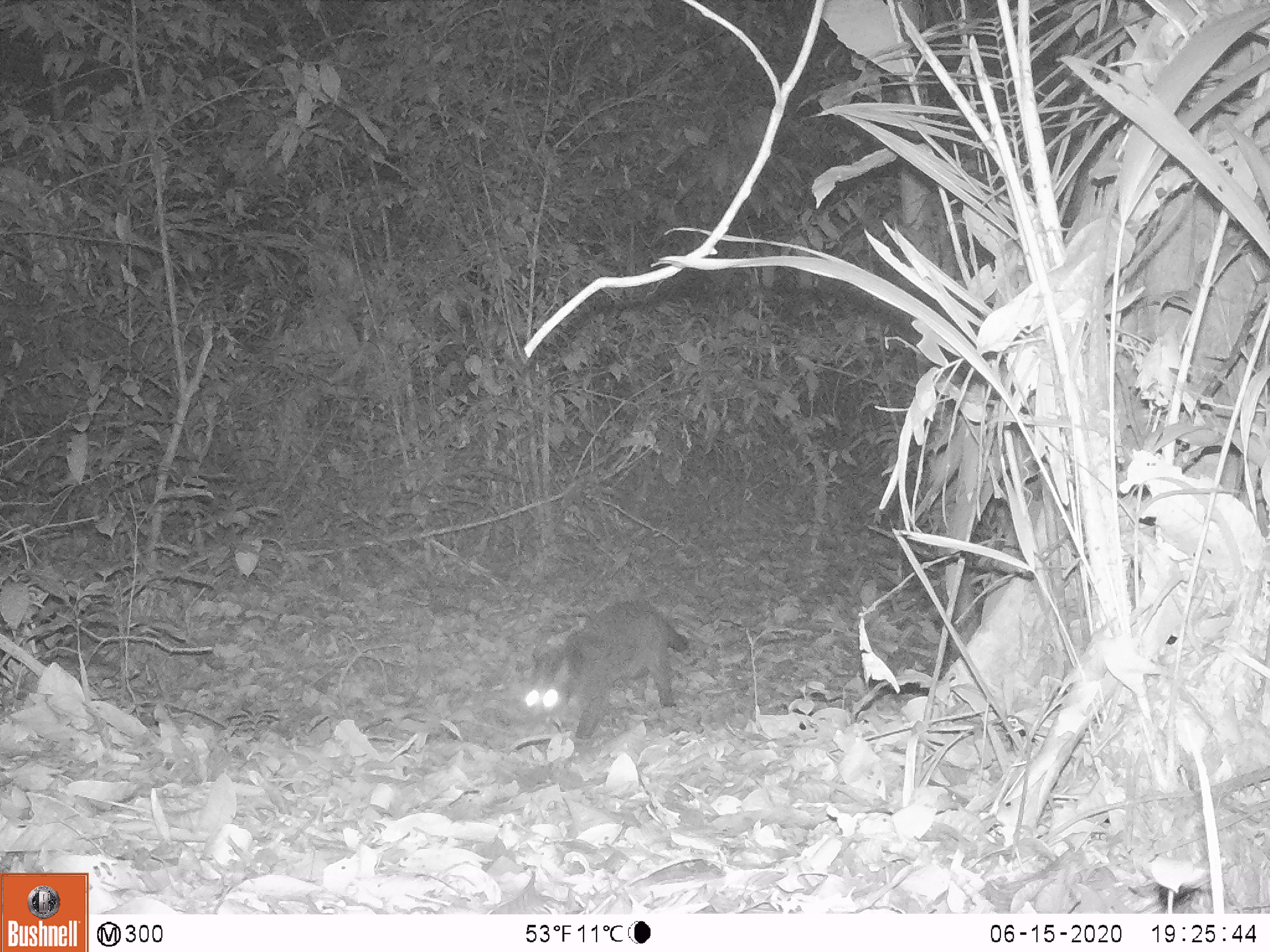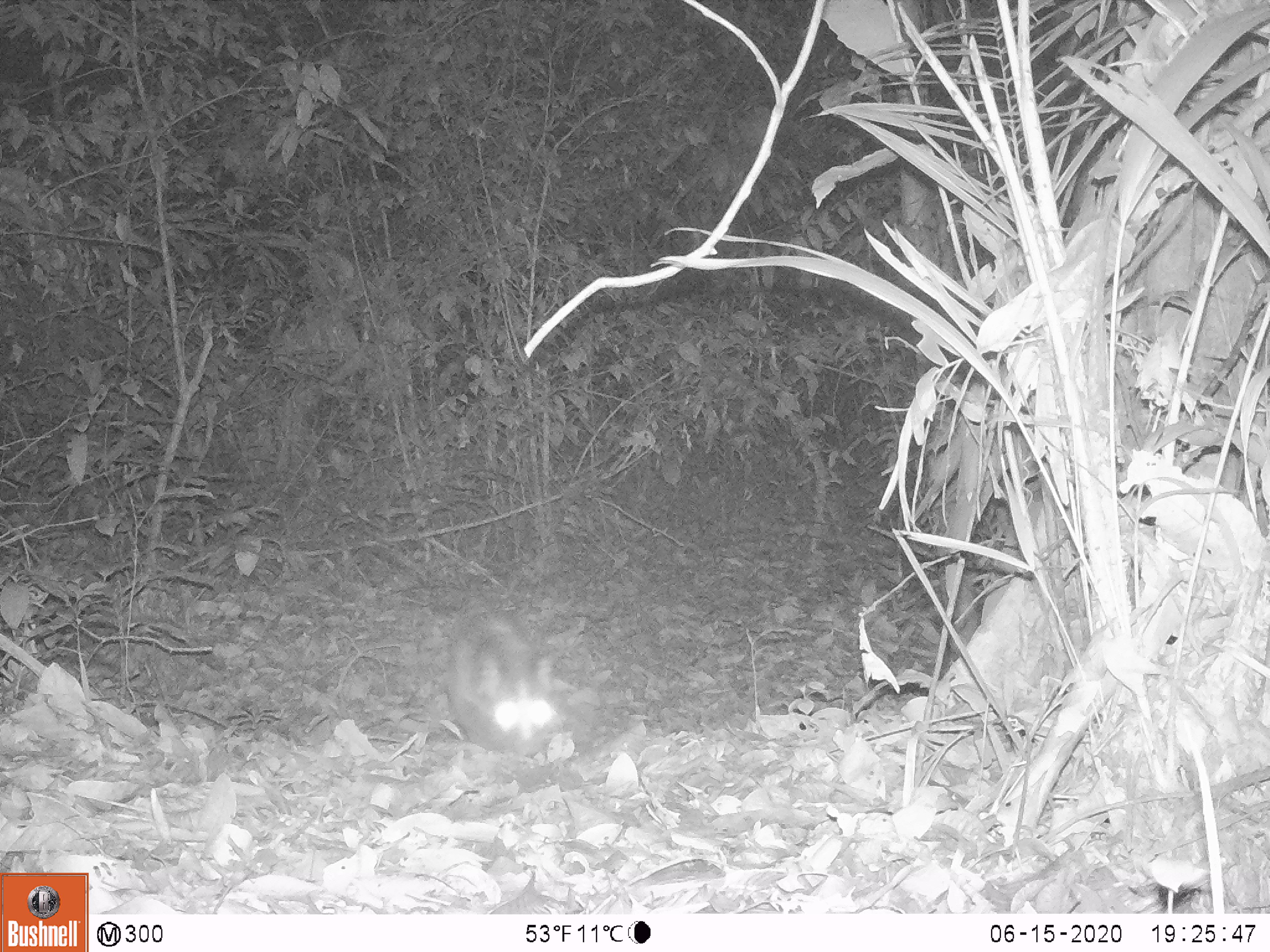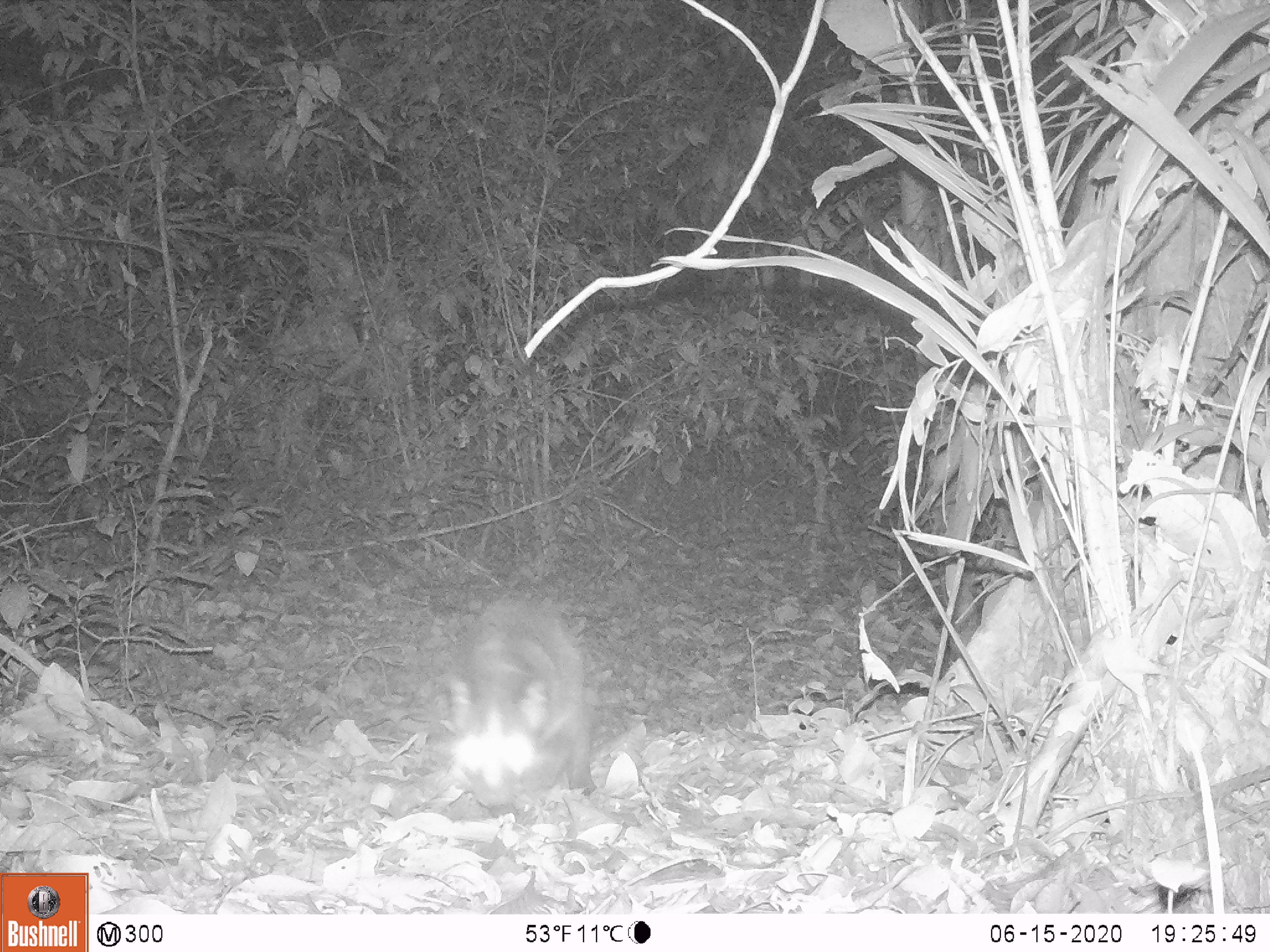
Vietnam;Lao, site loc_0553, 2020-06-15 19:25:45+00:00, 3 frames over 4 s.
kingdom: Animalia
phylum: Chordata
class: Mammalia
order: Carnivora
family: Viverridae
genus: Paguma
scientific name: Paguma larvata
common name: masked palm civet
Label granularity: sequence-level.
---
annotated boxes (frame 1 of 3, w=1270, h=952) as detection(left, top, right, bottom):
masked palm civet: detection(523, 601, 689, 739)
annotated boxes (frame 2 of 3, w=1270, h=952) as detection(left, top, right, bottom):
masked palm civet: detection(446, 609, 569, 759)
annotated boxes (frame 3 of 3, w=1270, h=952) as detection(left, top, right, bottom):
masked palm civet: detection(447, 598, 596, 817)